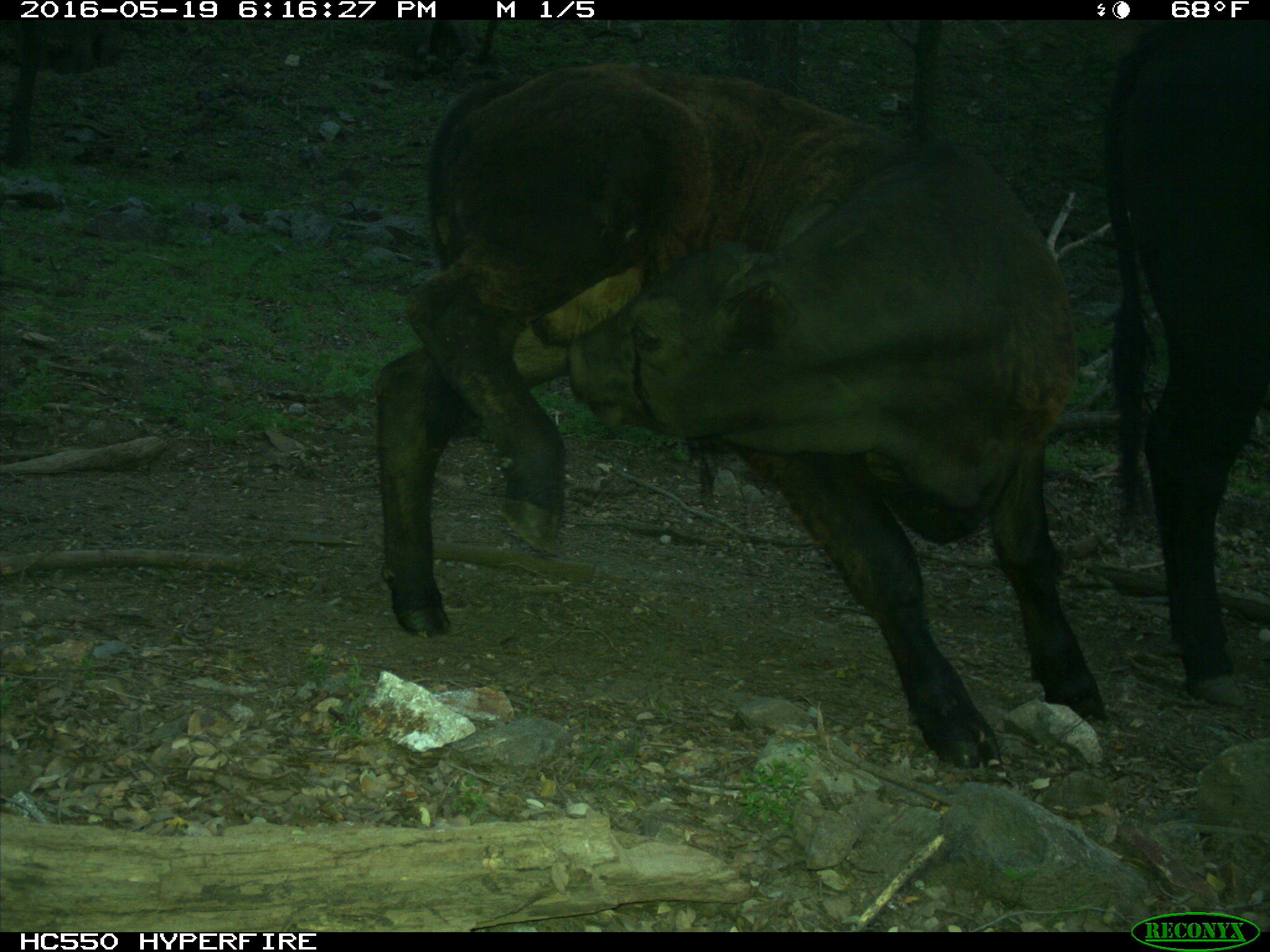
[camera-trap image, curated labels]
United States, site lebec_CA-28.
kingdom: Animalia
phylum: Chordata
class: Mammalia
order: Artiodactyla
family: Bovidae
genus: Bos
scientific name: Bos taurus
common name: domestic cow